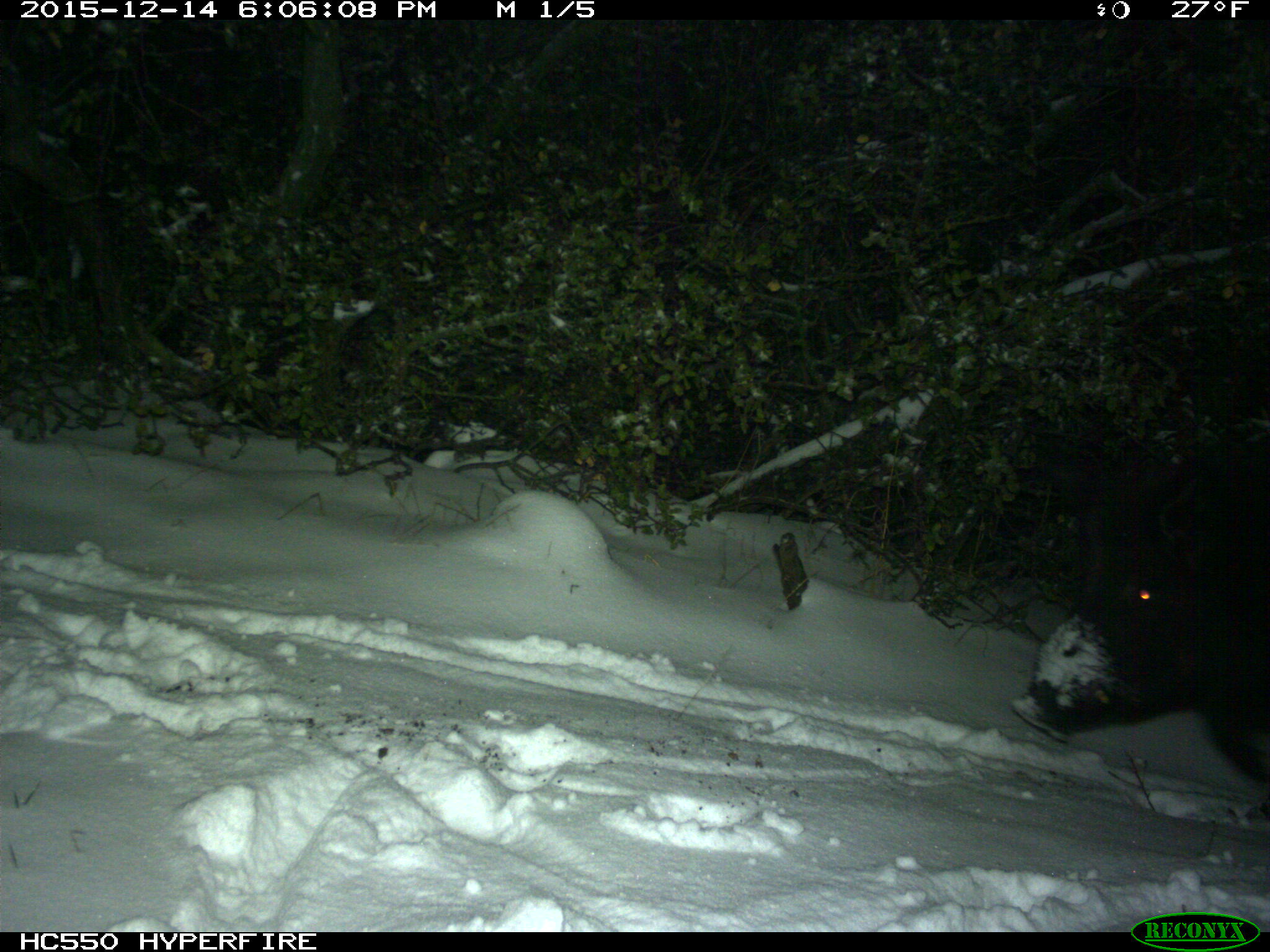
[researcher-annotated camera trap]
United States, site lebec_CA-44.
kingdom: Animalia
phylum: Chordata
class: Mammalia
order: Artiodactyla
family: Suidae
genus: Sus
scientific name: Sus scrofa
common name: wild boar